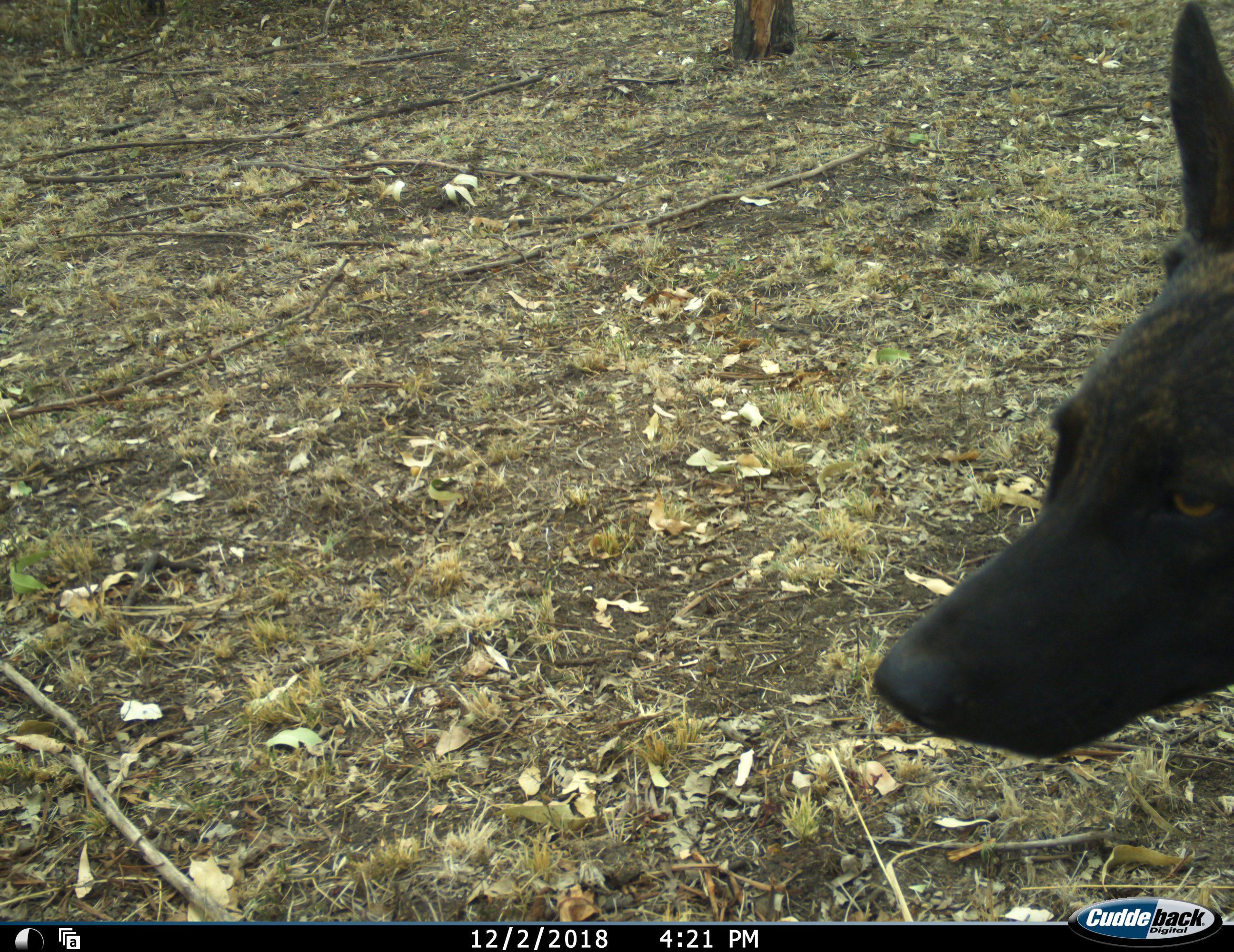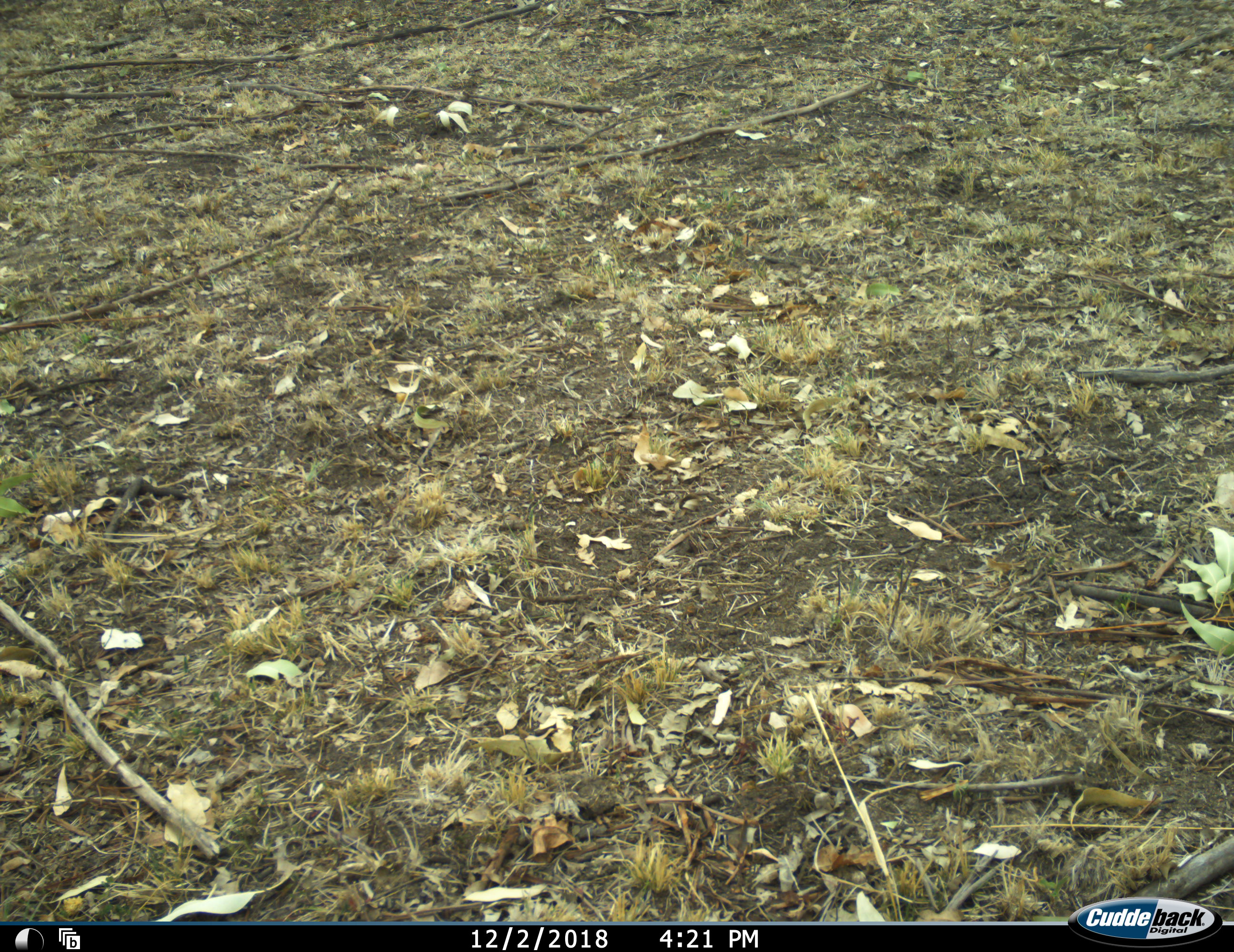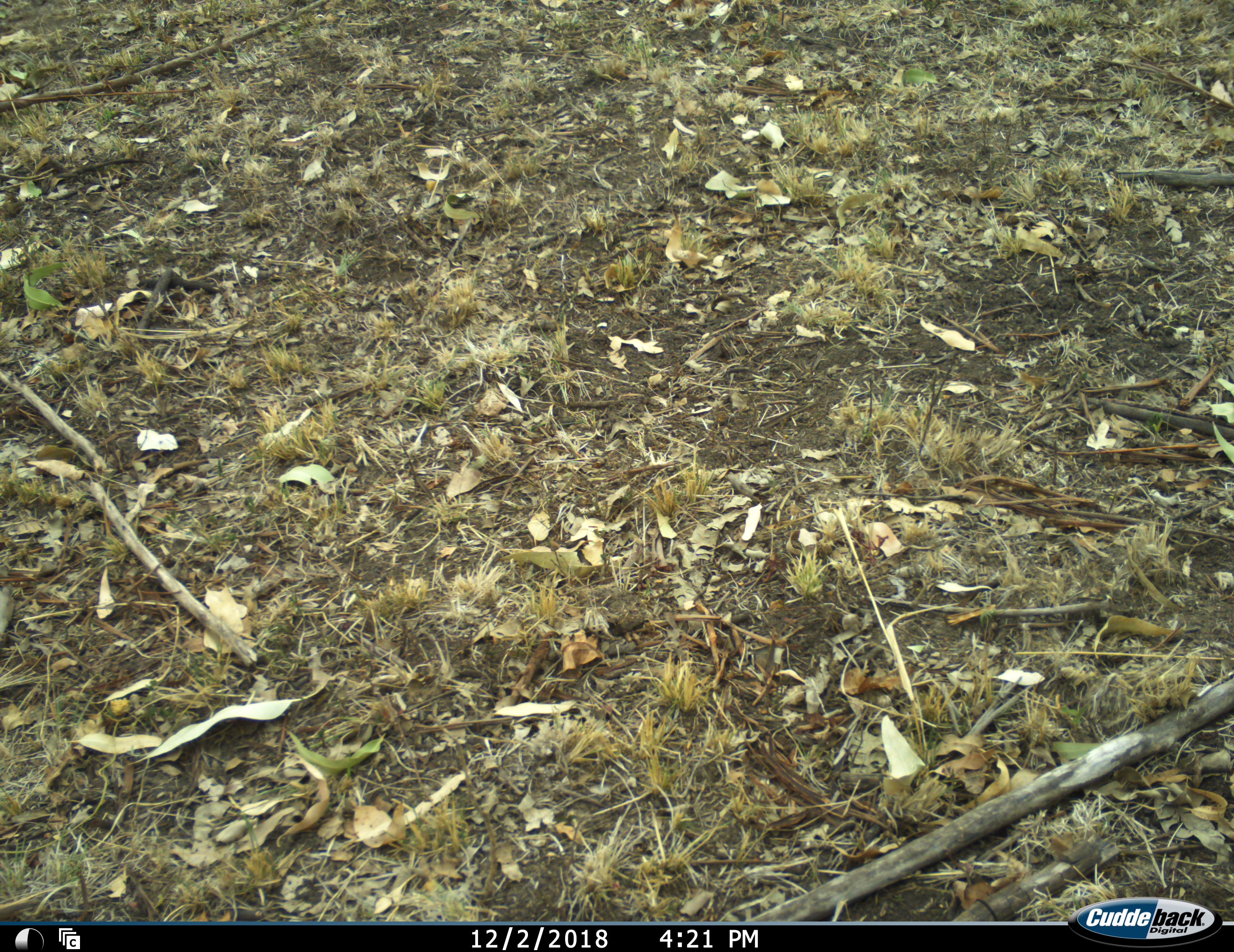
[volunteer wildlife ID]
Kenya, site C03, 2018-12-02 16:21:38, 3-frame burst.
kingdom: Animalia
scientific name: Animalia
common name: animal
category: domesticanimal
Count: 1.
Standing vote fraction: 50%.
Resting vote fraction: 0%.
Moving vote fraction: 50%.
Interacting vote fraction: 0%.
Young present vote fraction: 0%.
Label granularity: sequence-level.